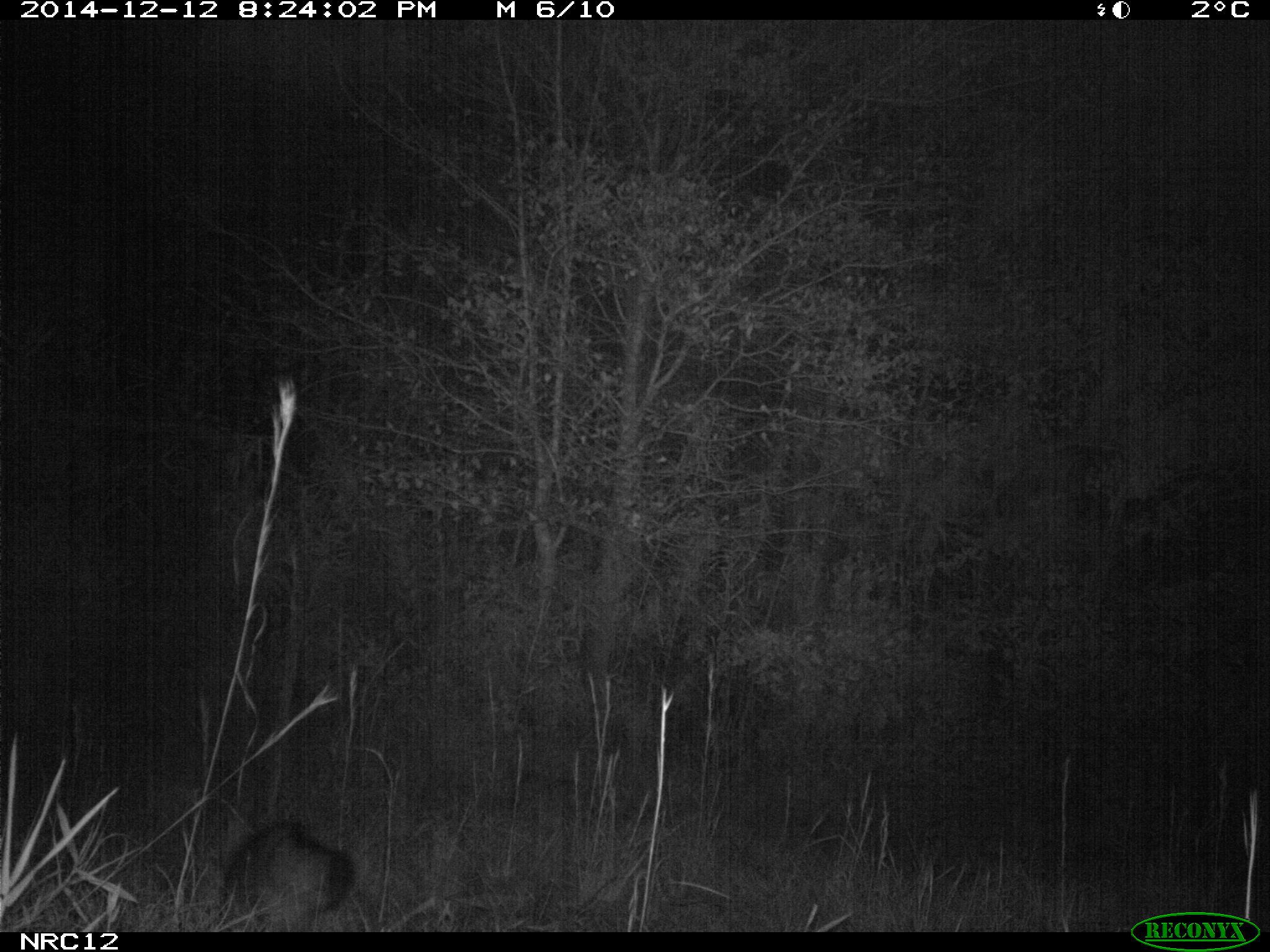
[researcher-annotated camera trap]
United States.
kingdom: Animalia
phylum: Chordata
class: Mammalia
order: Carnivora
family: Canidae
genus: Urocyon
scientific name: Urocyon cinereoargenteus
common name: gray fox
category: Grey Fox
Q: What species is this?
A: Grey Fox (gray fox) (Urocyon cinereoargenteus).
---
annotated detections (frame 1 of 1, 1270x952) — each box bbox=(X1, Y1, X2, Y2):
Grey Fox: bbox=(225, 813, 368, 915)